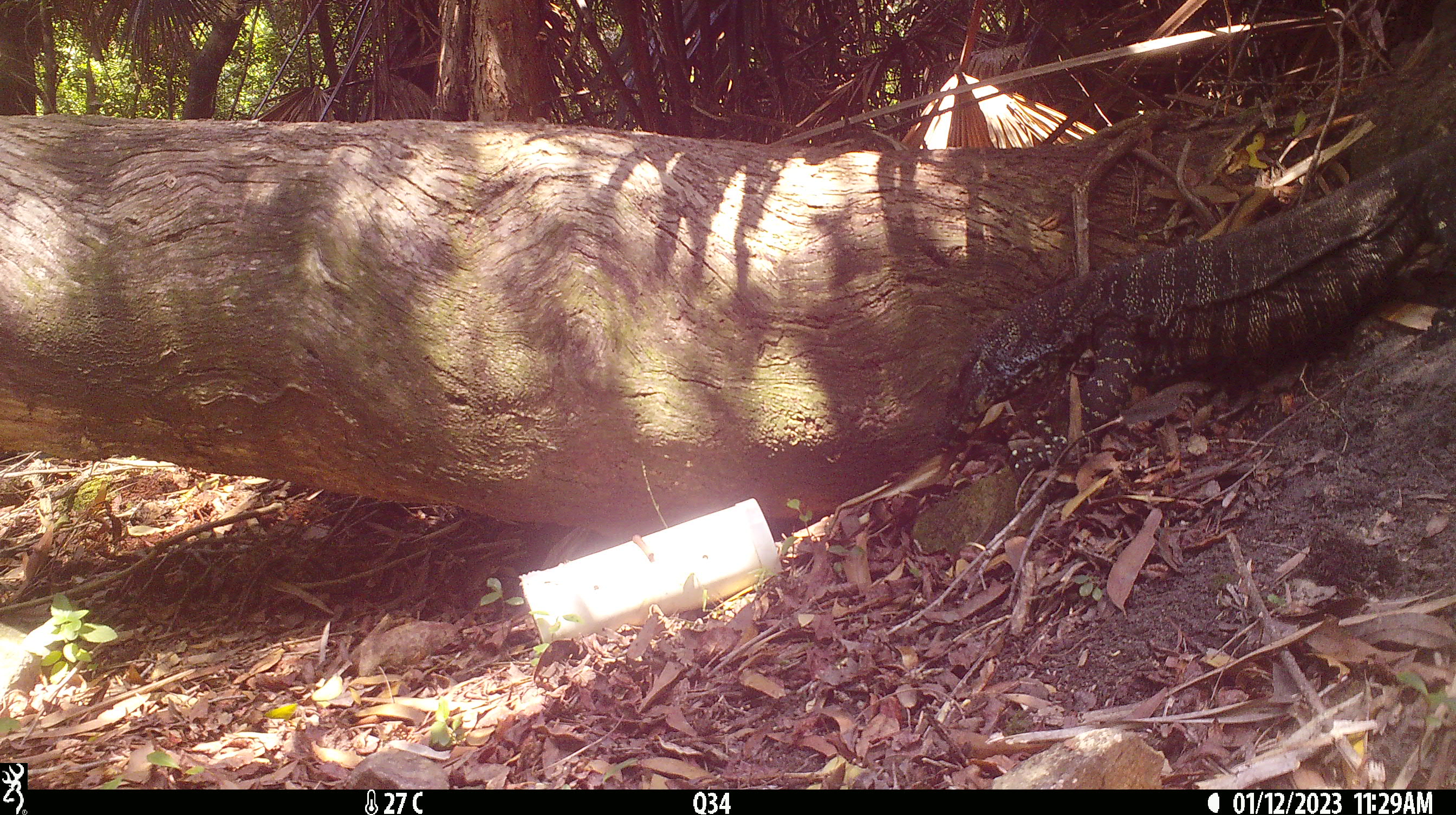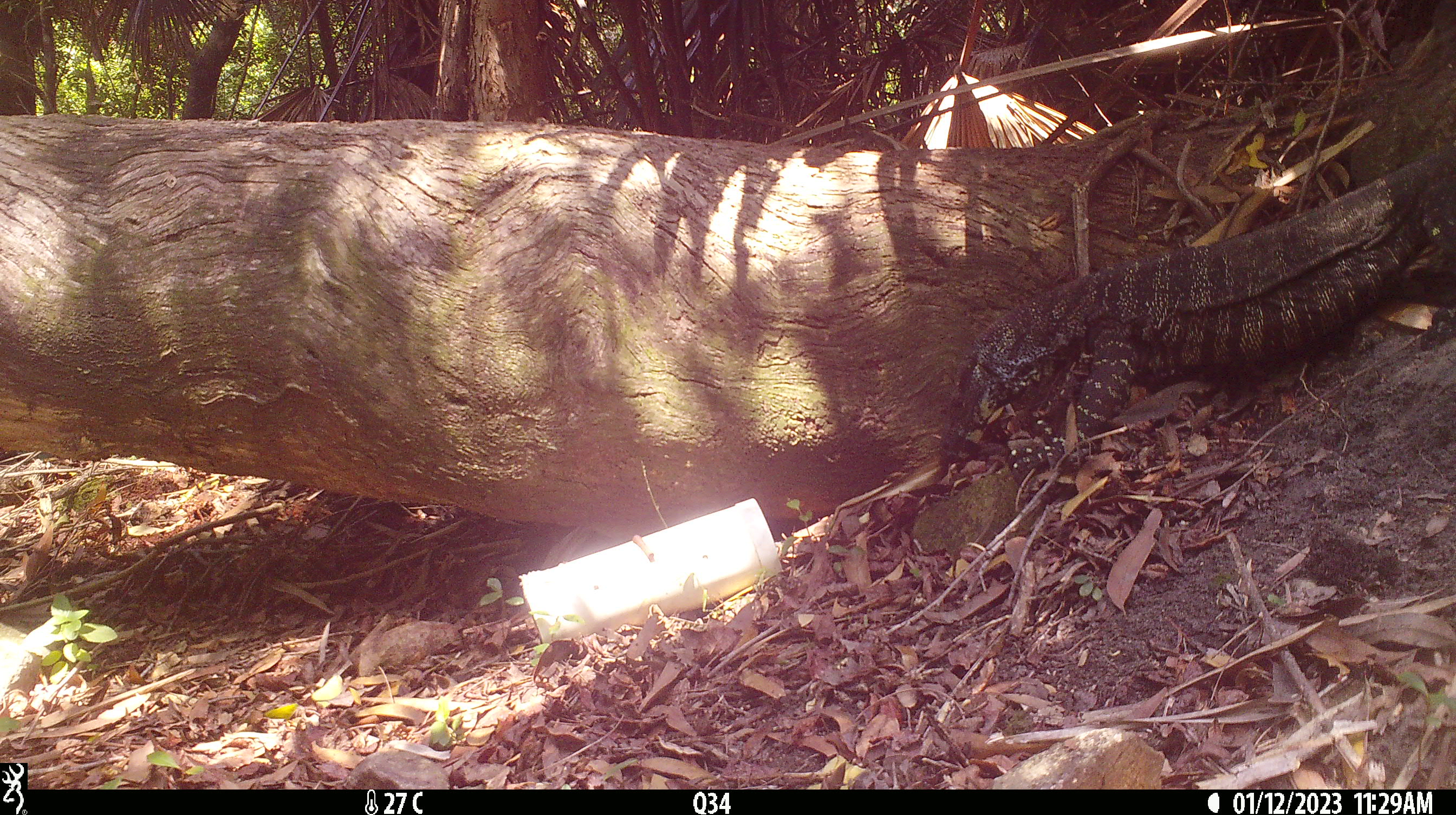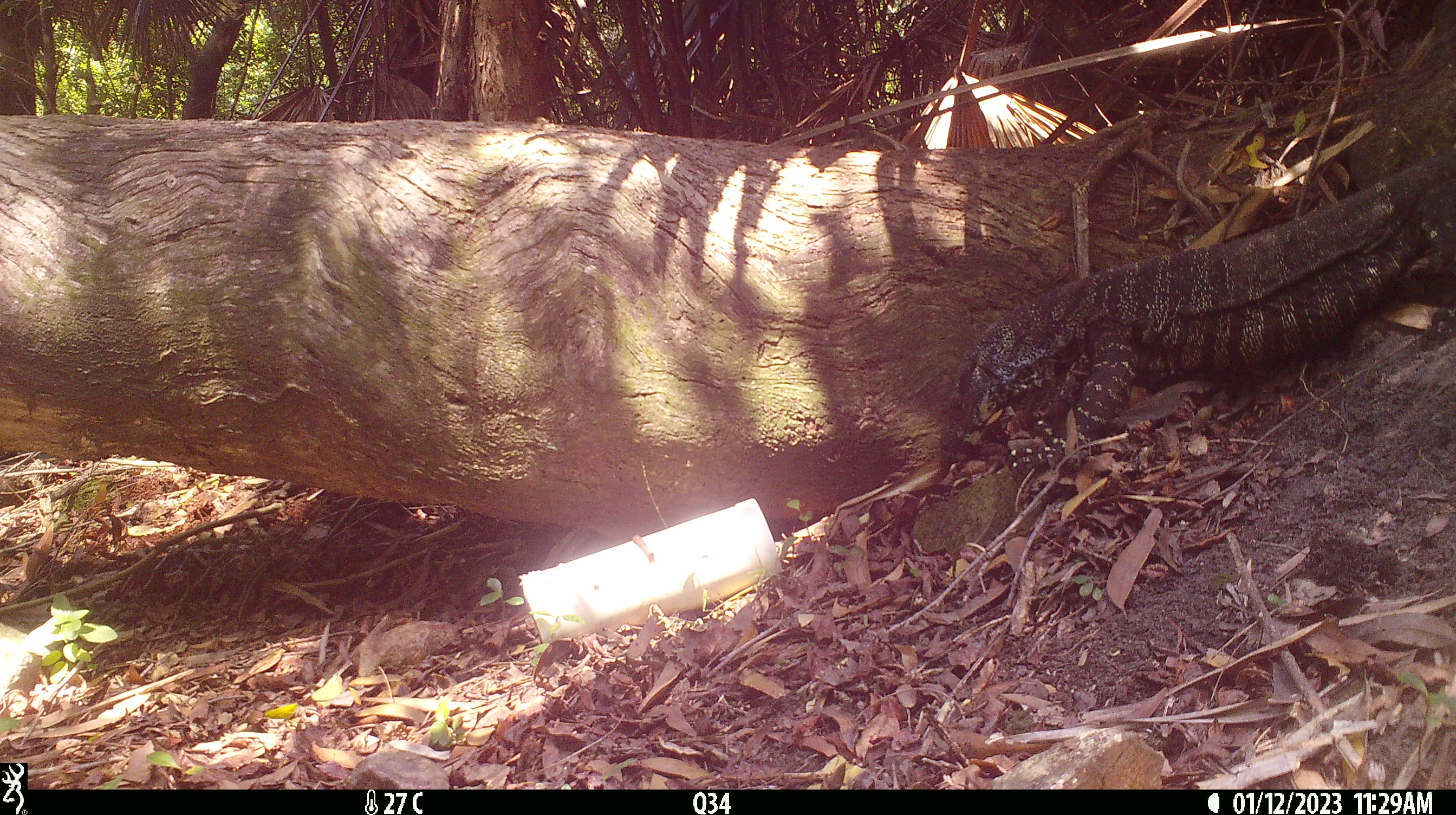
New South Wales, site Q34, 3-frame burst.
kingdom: Animalia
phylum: Chordata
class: Reptilia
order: Squamata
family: Varanidae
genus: Varanus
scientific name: Varanus varius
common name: lace monitor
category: goanna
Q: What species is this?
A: Goanna (lace monitor) (Varanus varius).